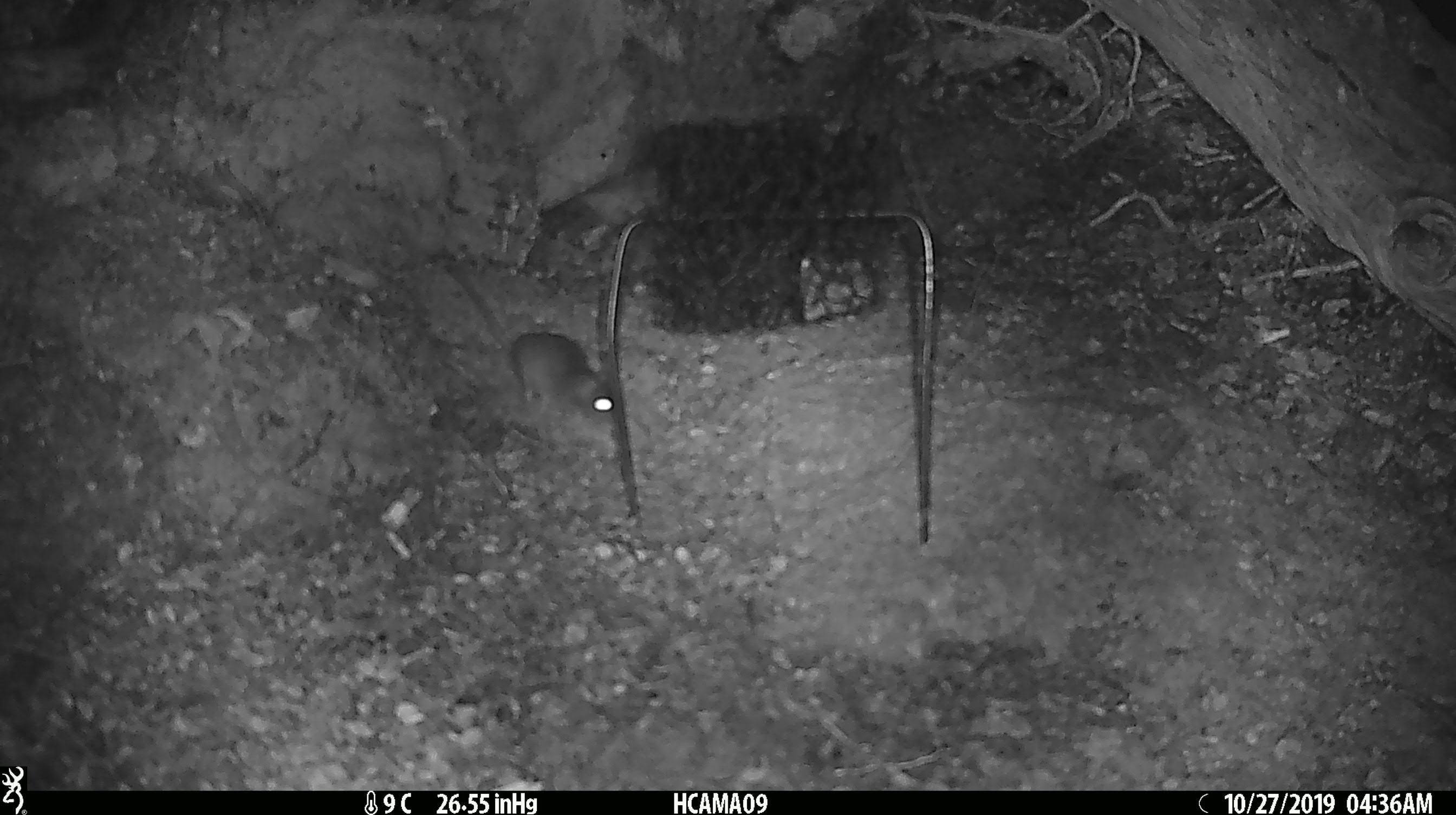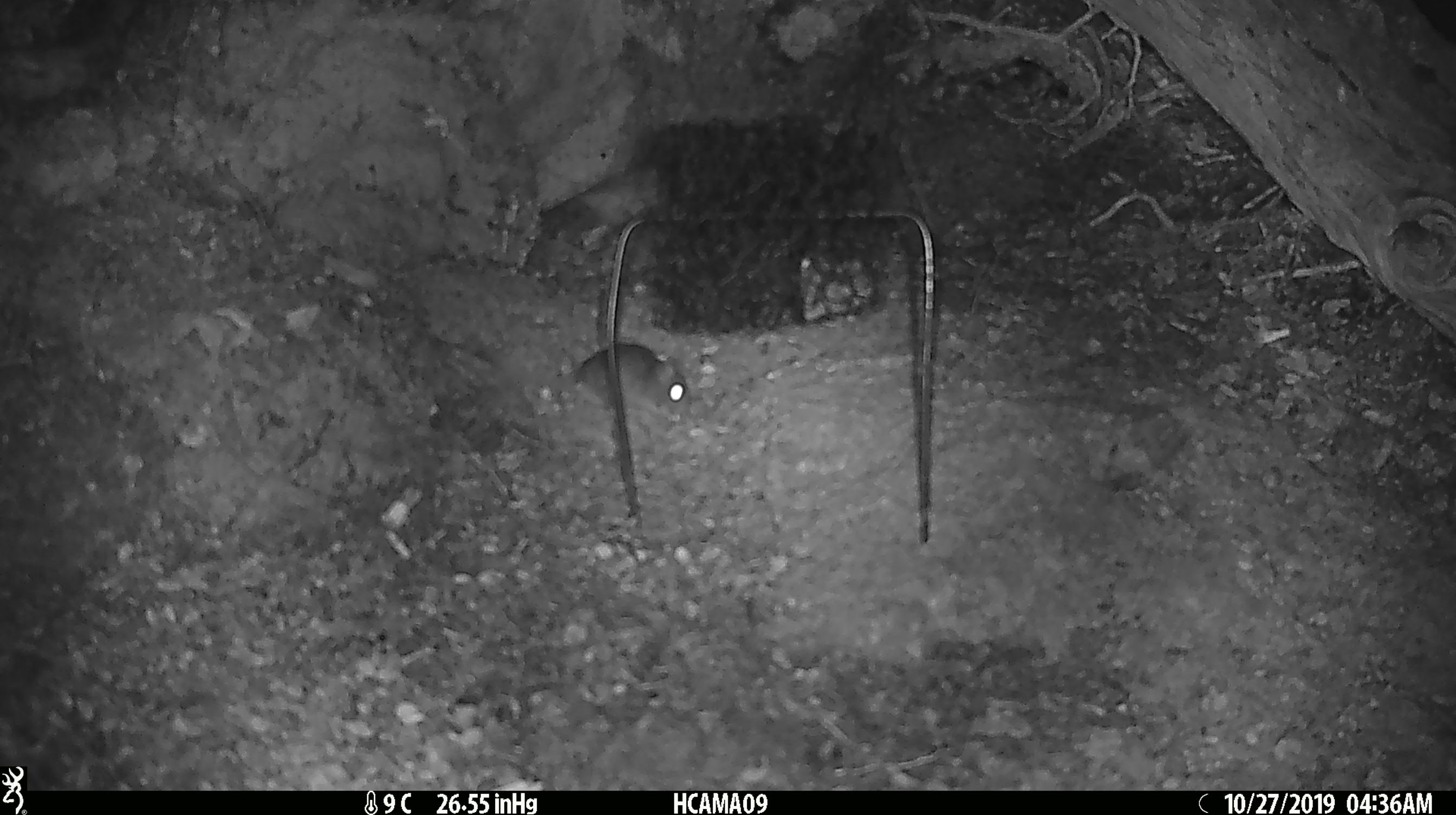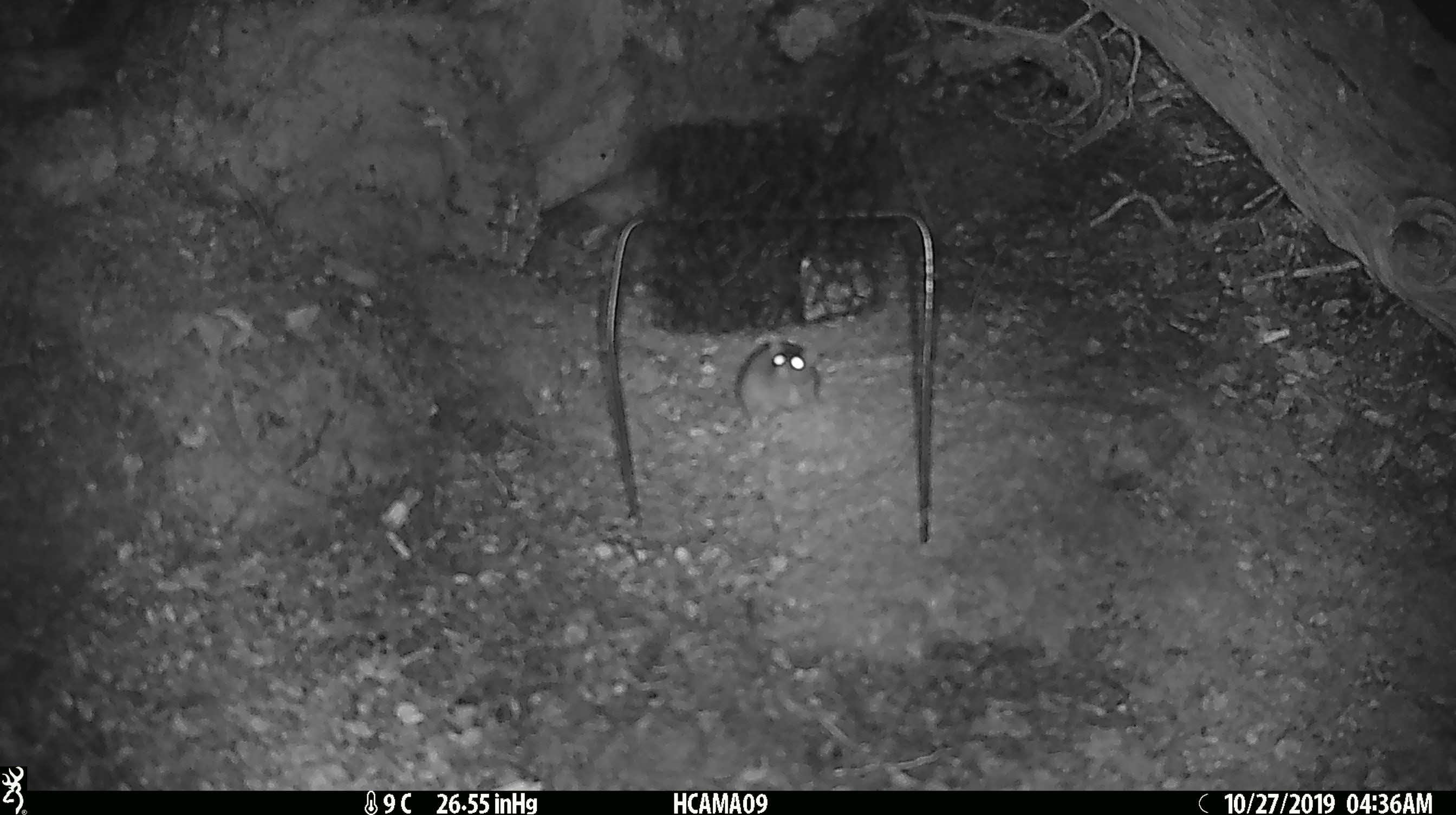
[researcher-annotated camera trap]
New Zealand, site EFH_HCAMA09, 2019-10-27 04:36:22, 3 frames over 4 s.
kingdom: Animalia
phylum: Chordata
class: Mammalia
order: Rodentia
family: Muridae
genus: Mus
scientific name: Mus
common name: mouse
Mouse (Mus).